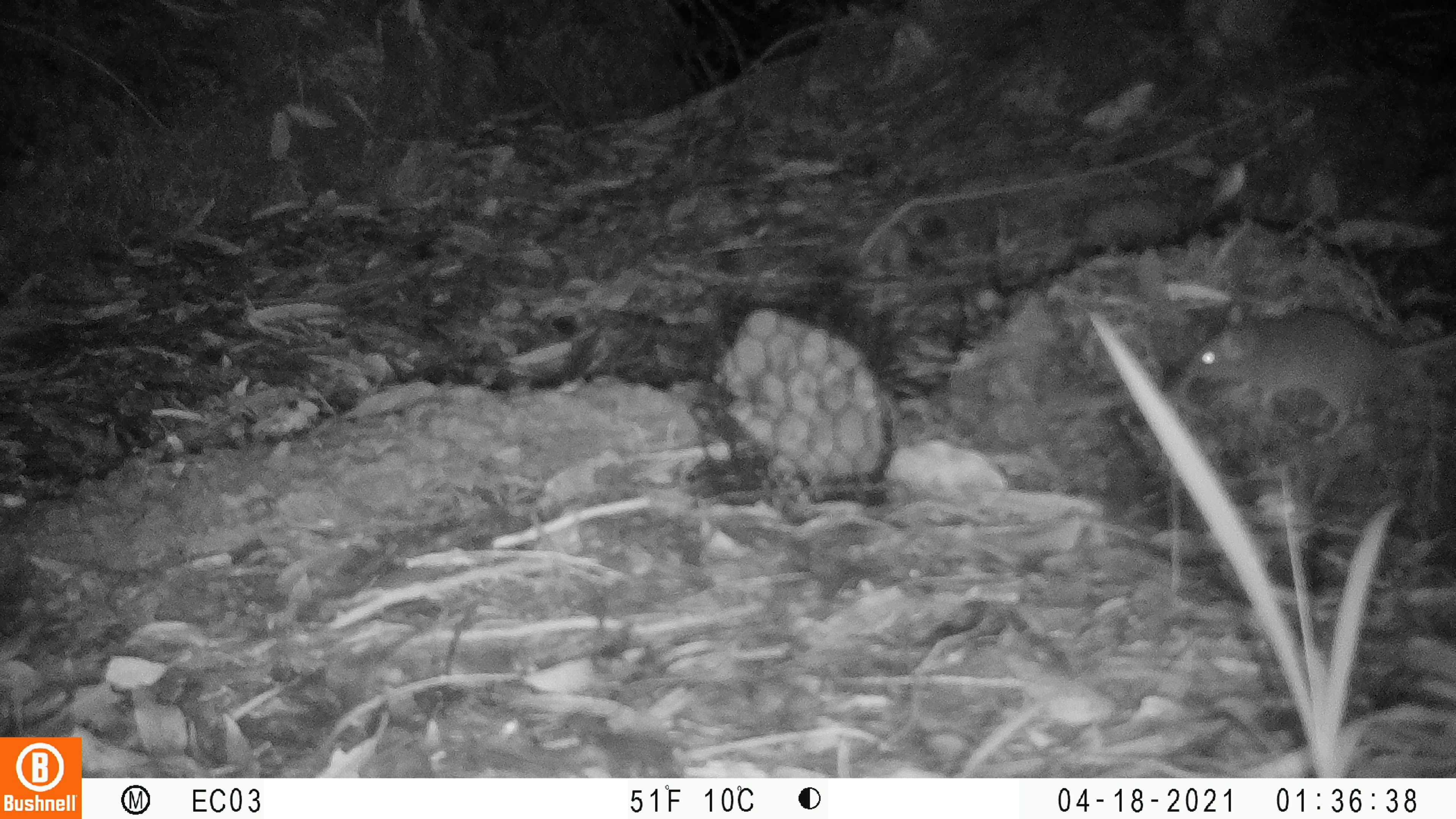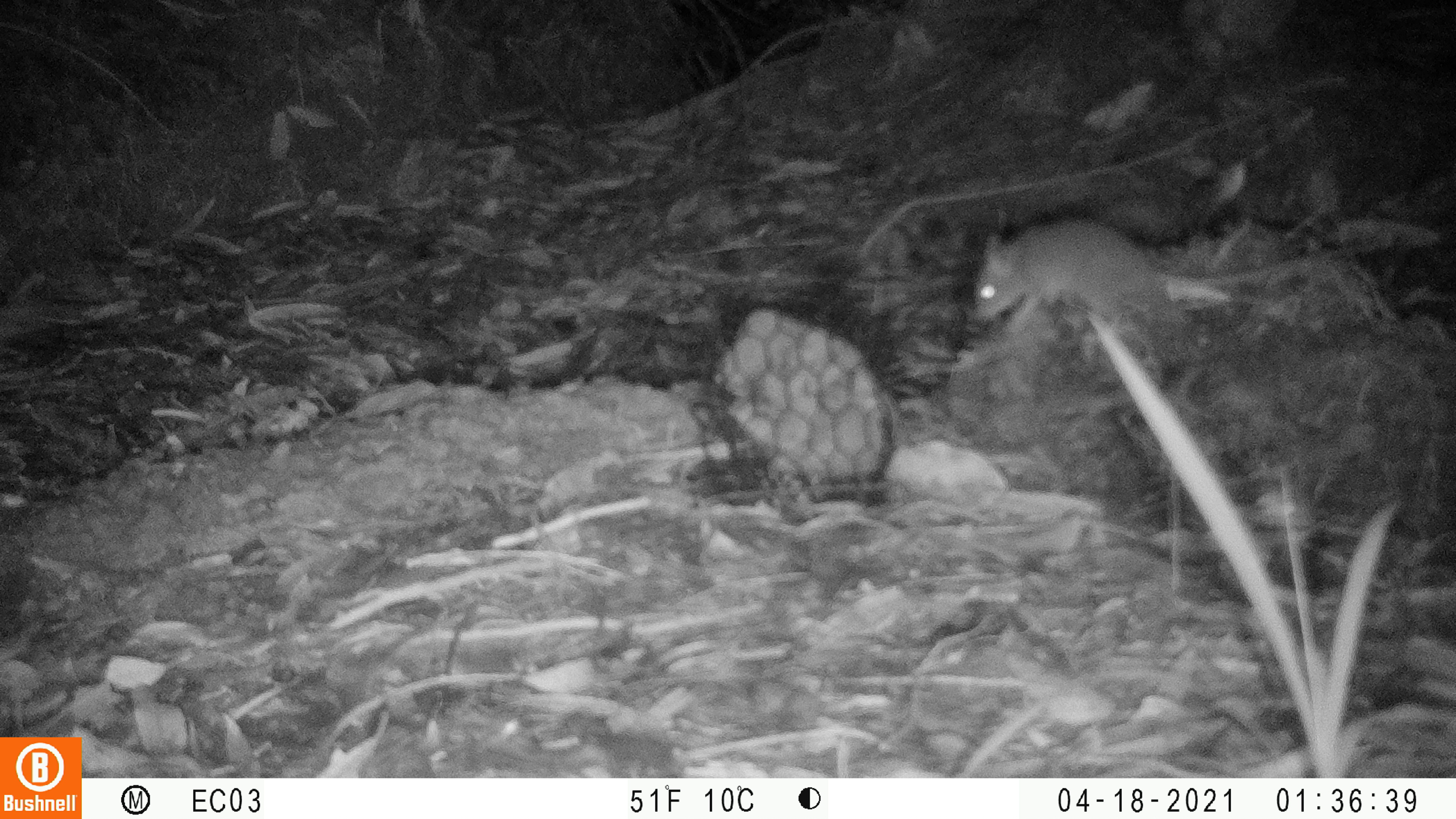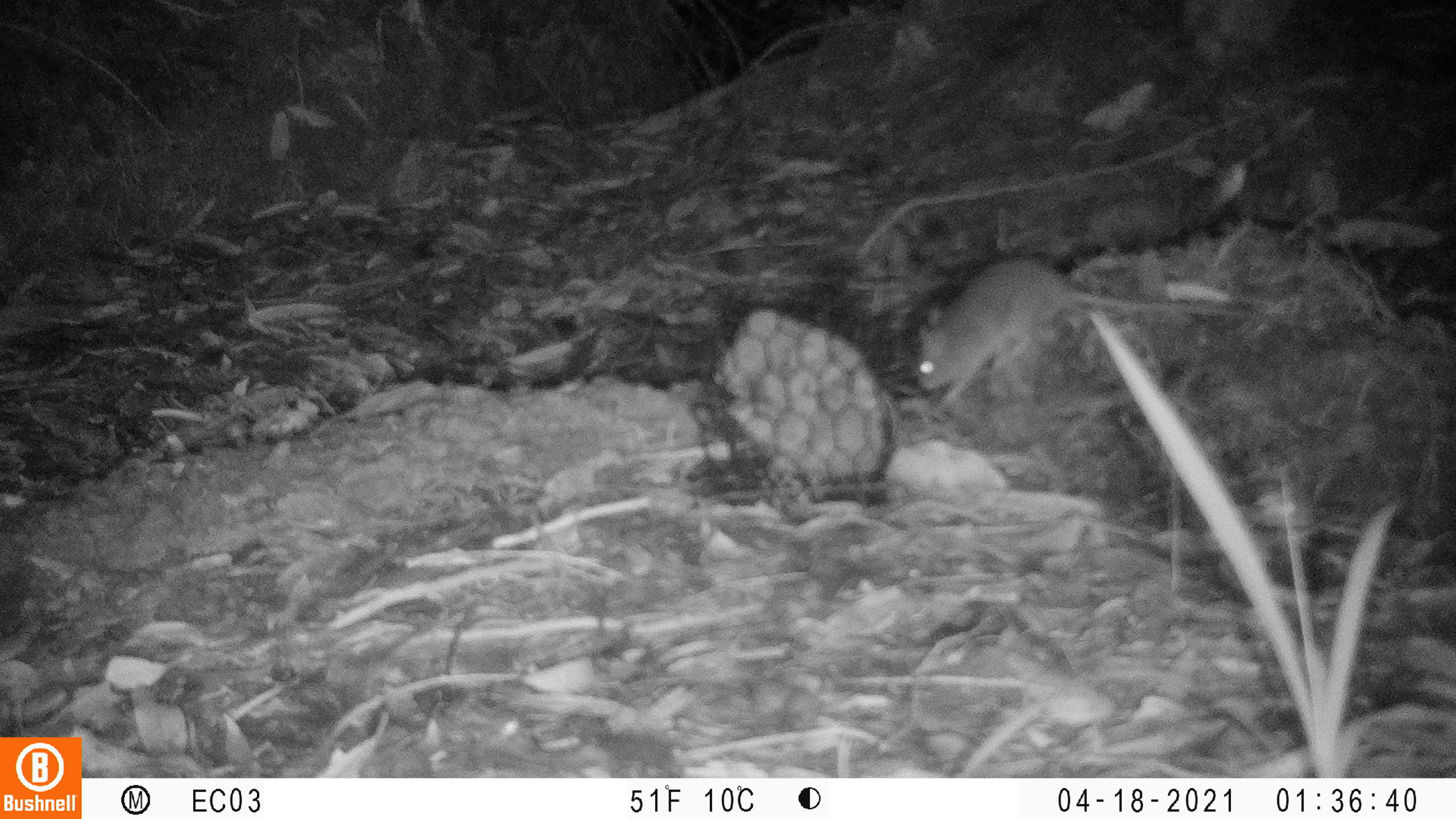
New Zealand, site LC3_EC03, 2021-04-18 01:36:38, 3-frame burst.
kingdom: Animalia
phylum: Chordata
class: Mammalia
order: Rodentia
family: Muridae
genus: Mus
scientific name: Mus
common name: mouse